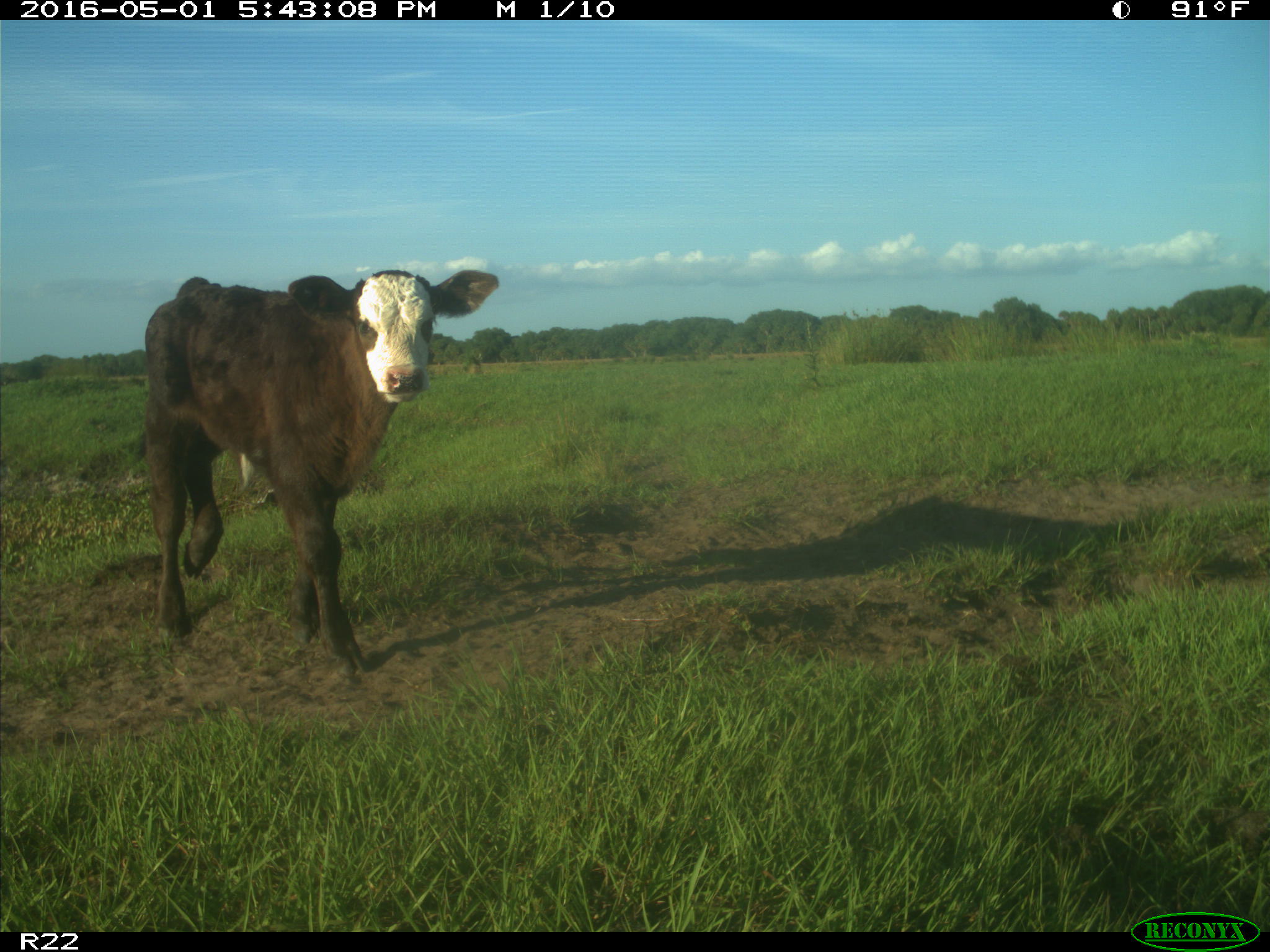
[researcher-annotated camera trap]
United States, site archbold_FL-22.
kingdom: Animalia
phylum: Chordata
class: Mammalia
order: Artiodactyla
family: Bovidae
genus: Bos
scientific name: Bos taurus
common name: domestic cow